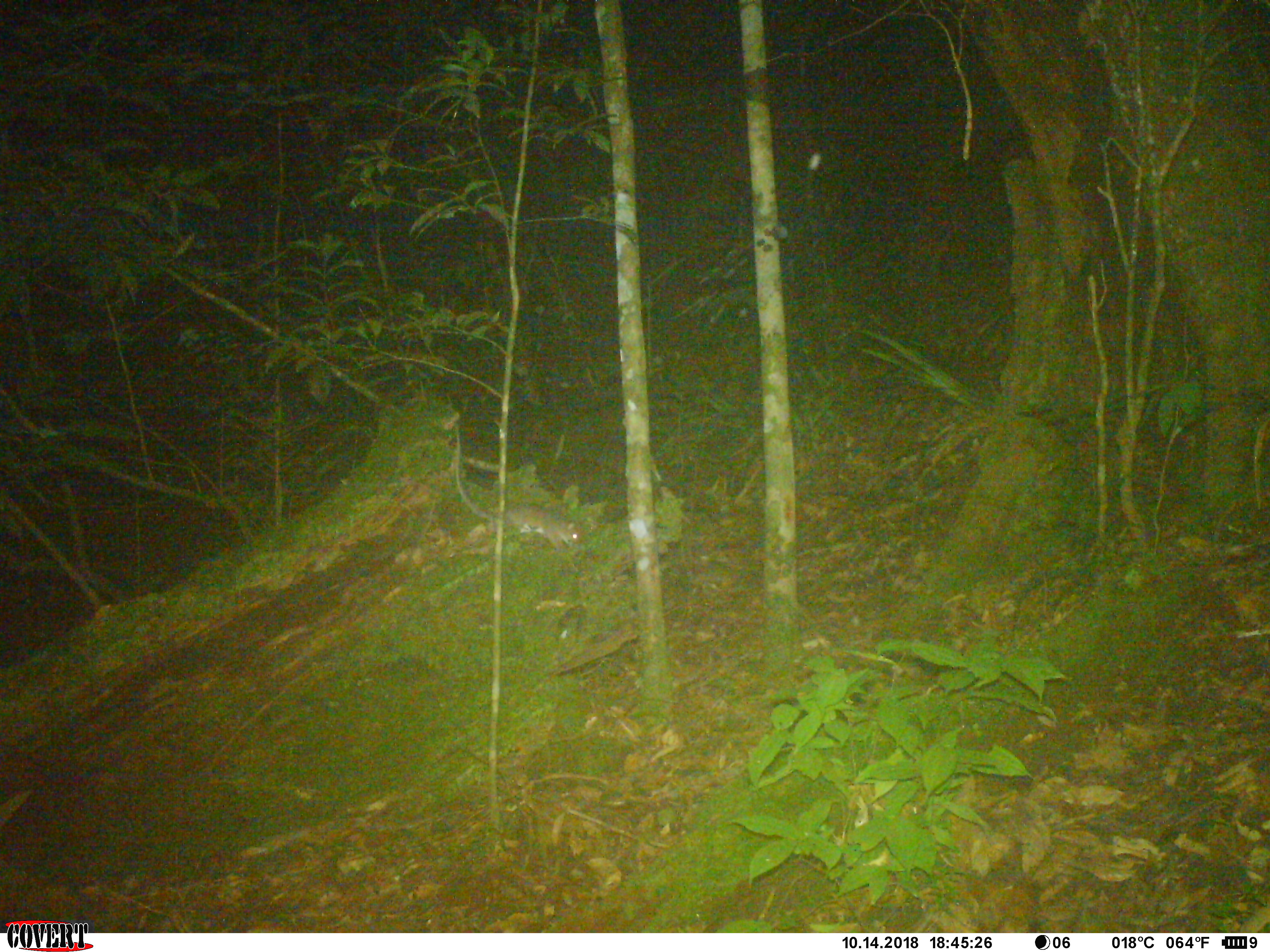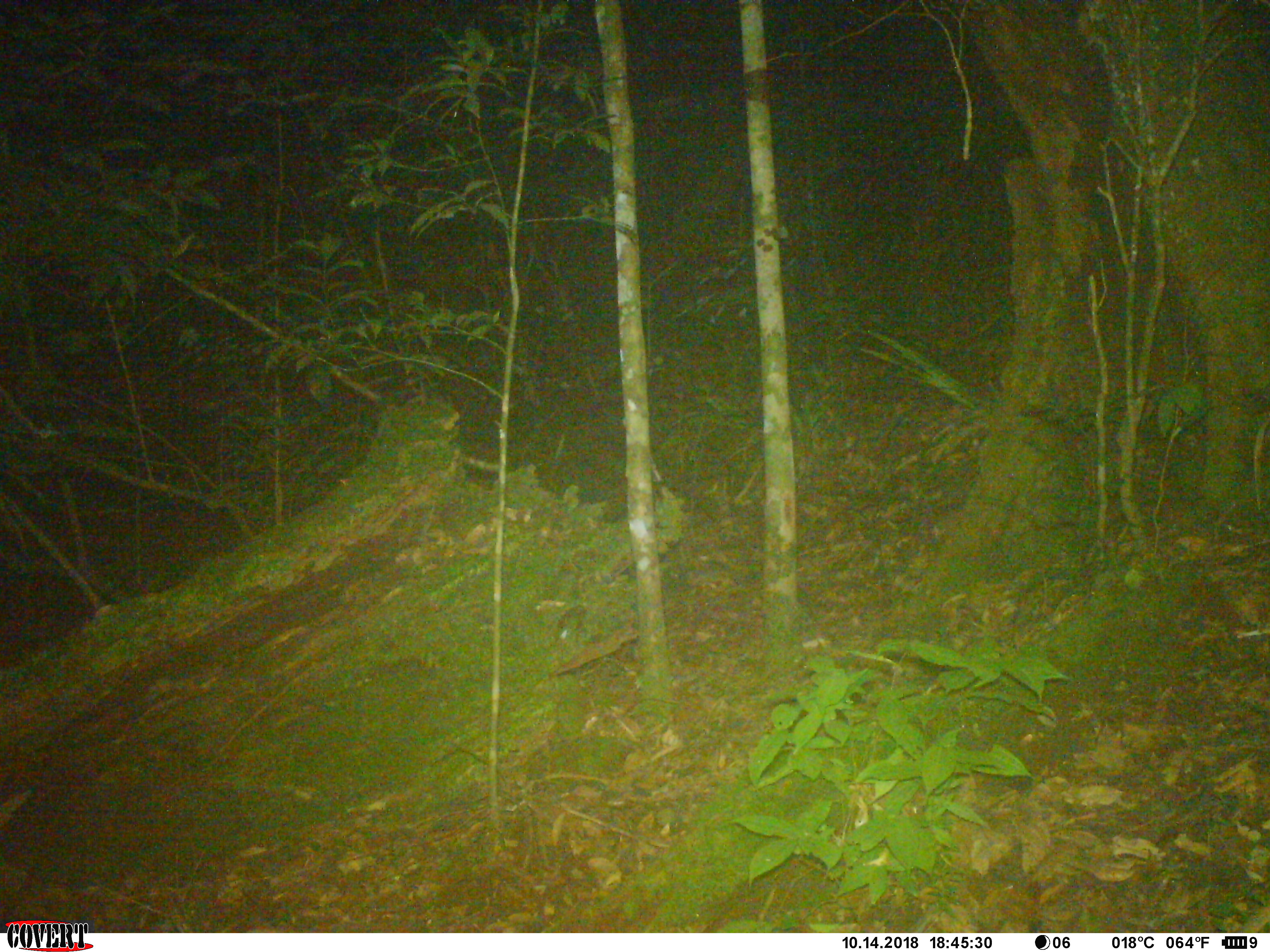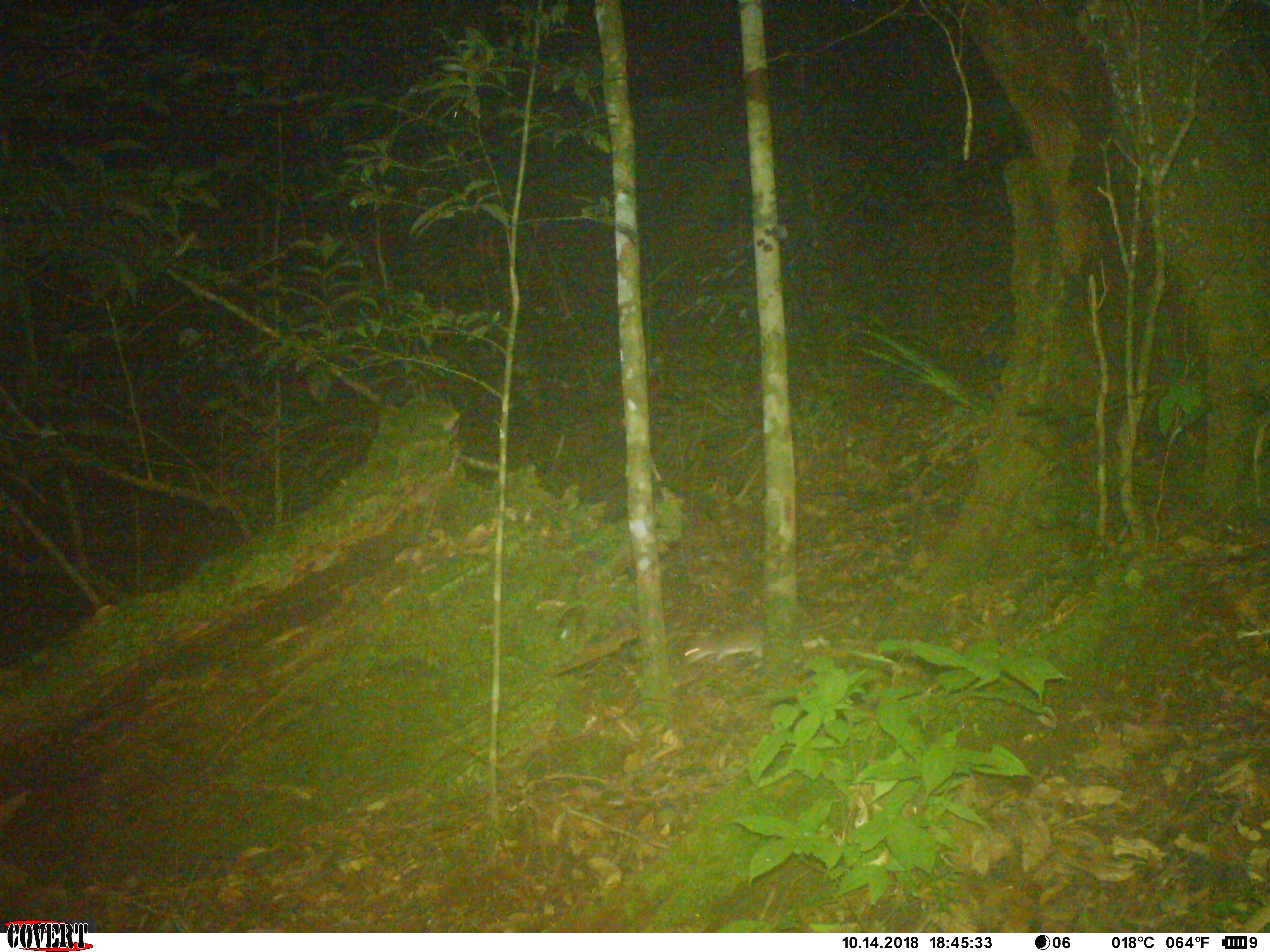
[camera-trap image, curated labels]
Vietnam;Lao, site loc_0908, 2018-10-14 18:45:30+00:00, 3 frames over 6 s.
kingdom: Animalia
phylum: Chordata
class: Mammalia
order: Rodentia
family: Muridae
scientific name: Muridae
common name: old-world mice and rats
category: unidentified murid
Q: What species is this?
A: Unidentified murid (old-world mice and rats) (Muridae).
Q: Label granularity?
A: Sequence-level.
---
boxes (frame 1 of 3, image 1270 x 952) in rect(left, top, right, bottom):
unidentified murid: rect(452, 431, 584, 553)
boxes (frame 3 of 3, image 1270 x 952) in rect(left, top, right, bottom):
unidentified murid: rect(681, 607, 853, 670)